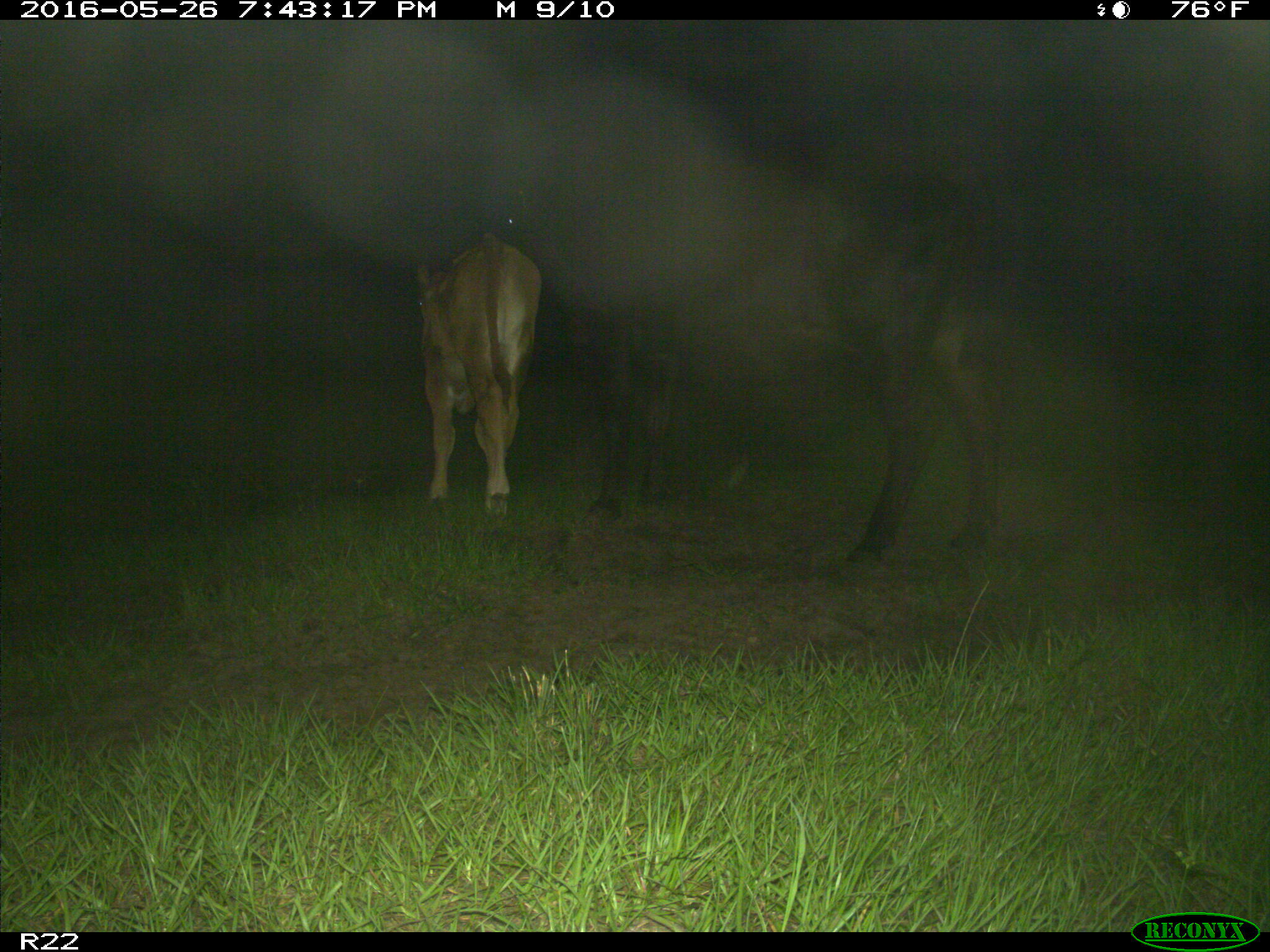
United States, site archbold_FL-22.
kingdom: Animalia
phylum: Chordata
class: Mammalia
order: Artiodactyla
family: Bovidae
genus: Bos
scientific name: Bos taurus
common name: domestic cow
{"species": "Bos taurus (domestic cow)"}